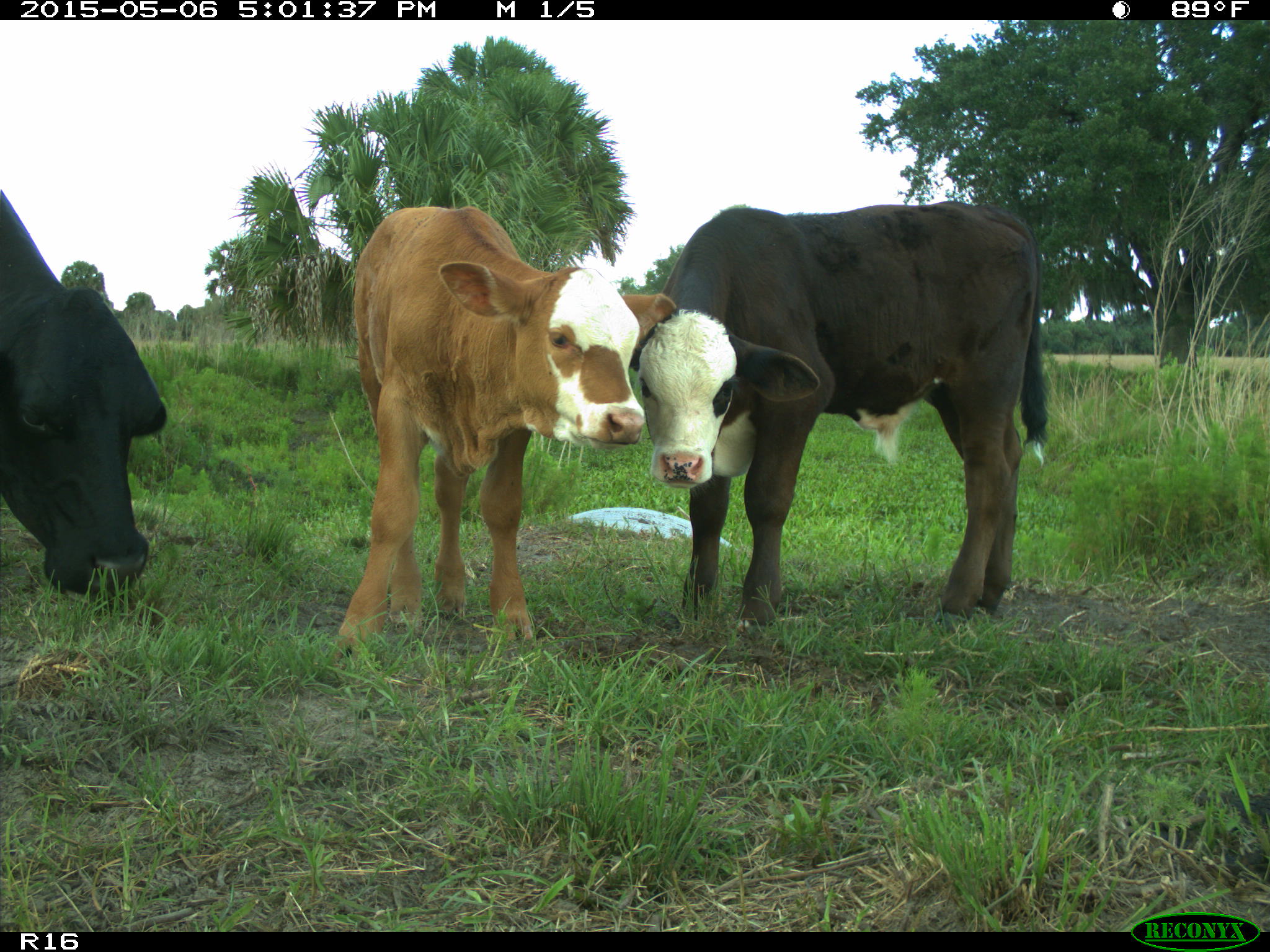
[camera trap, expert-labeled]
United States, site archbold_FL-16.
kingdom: Animalia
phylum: Chordata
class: Mammalia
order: Artiodactyla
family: Bovidae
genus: Bos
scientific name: Bos taurus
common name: domestic cow